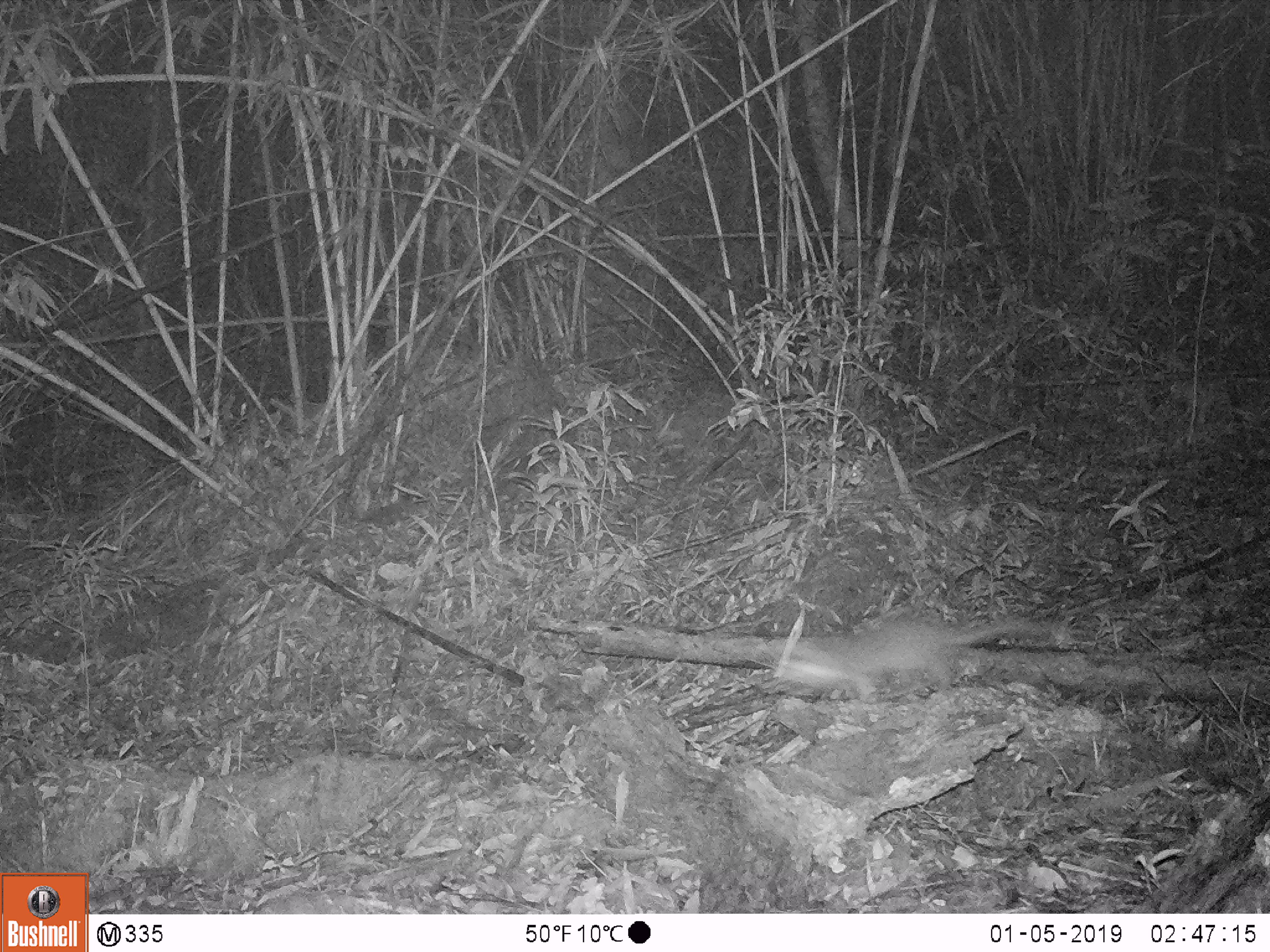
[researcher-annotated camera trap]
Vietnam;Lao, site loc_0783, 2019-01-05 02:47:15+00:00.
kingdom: Animalia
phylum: Chordata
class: Mammalia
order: Carnivora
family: Mustelidae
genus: Melogale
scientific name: Melogale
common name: ferret badger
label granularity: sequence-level